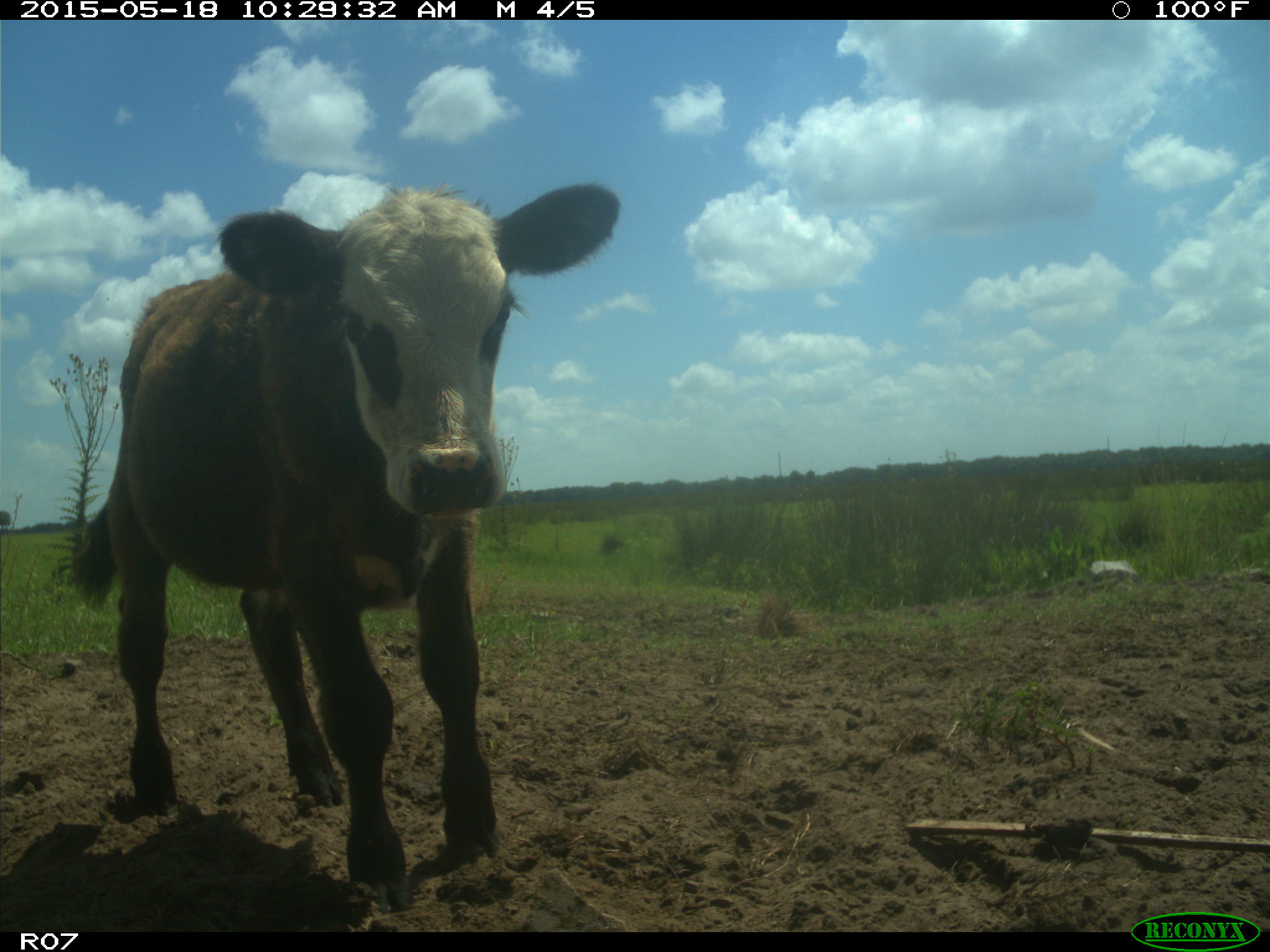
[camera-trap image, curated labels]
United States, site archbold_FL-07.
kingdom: Animalia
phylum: Chordata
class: Mammalia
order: Artiodactyla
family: Bovidae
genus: Bos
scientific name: Bos taurus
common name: domestic cow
Bos taurus (domestic cow).